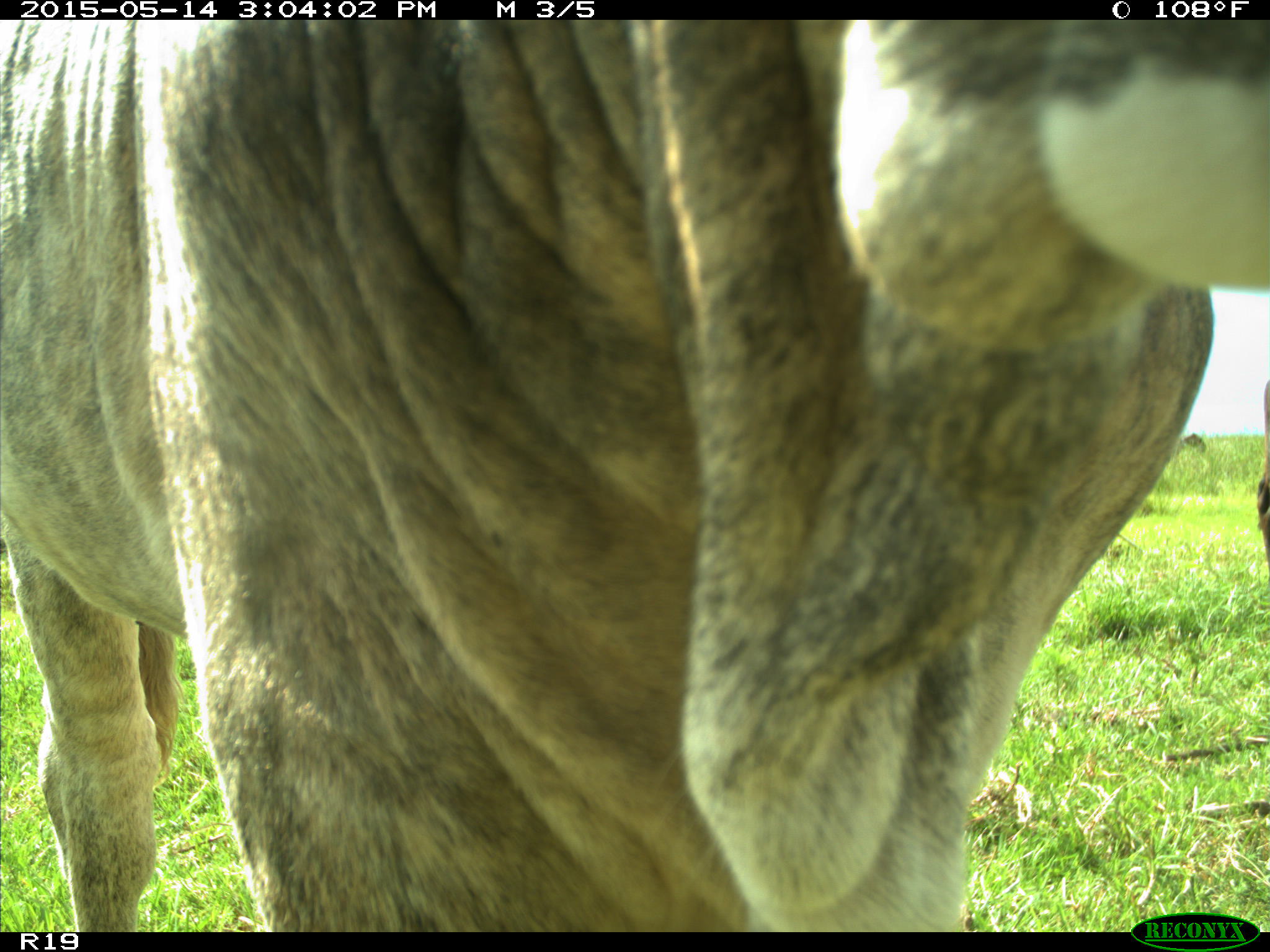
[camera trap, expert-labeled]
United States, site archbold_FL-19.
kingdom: Animalia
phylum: Chordata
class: Mammalia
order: Artiodactyla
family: Bovidae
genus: Bos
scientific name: Bos taurus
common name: domestic cow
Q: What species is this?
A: Bos taurus (domestic cow).